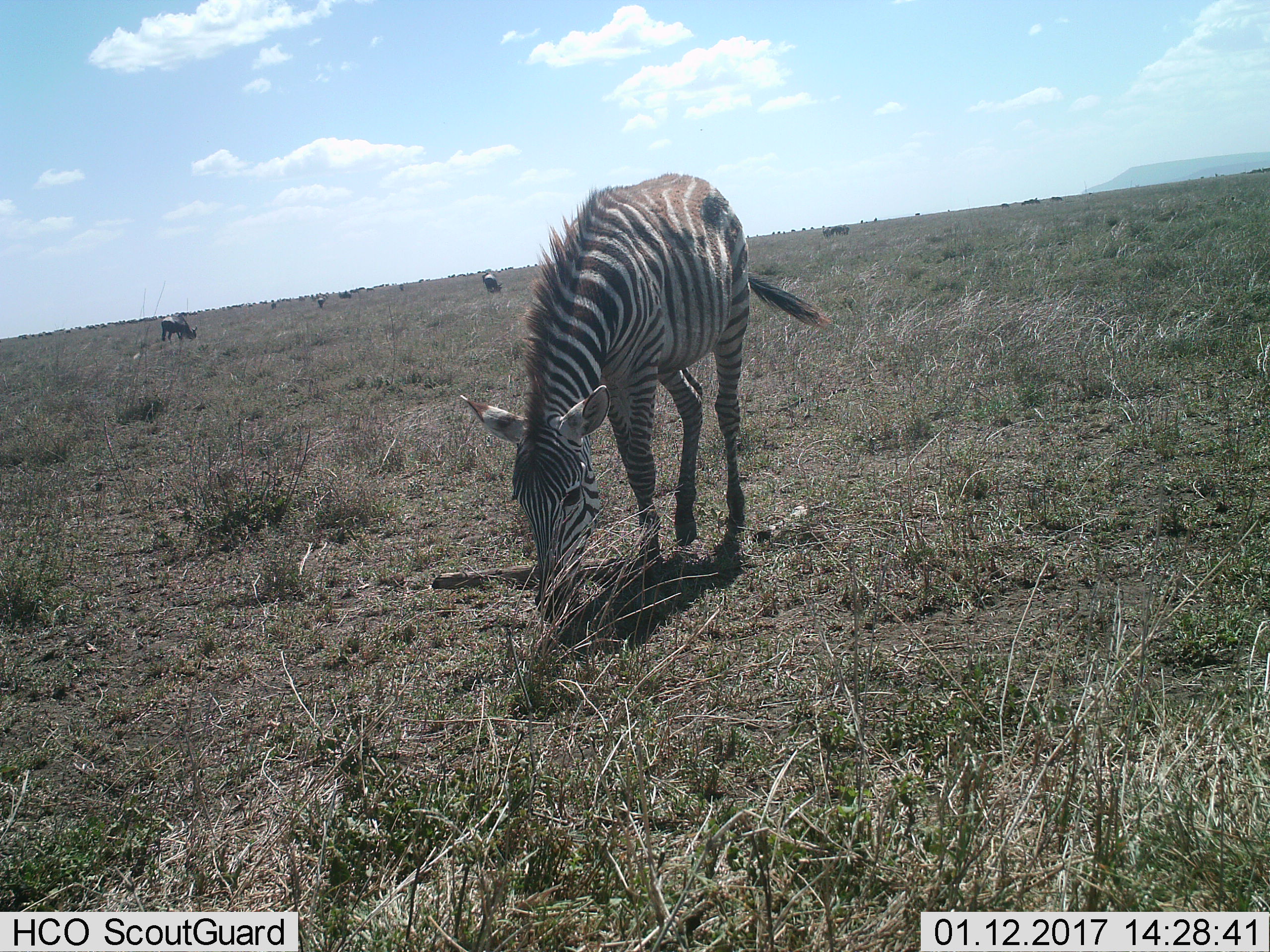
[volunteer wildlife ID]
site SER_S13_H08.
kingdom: Animalia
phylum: Chordata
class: Mammalia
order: Perissodactyla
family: Equidae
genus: Equus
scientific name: Equus quagga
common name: plains zebra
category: zebraplains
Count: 1.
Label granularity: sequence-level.